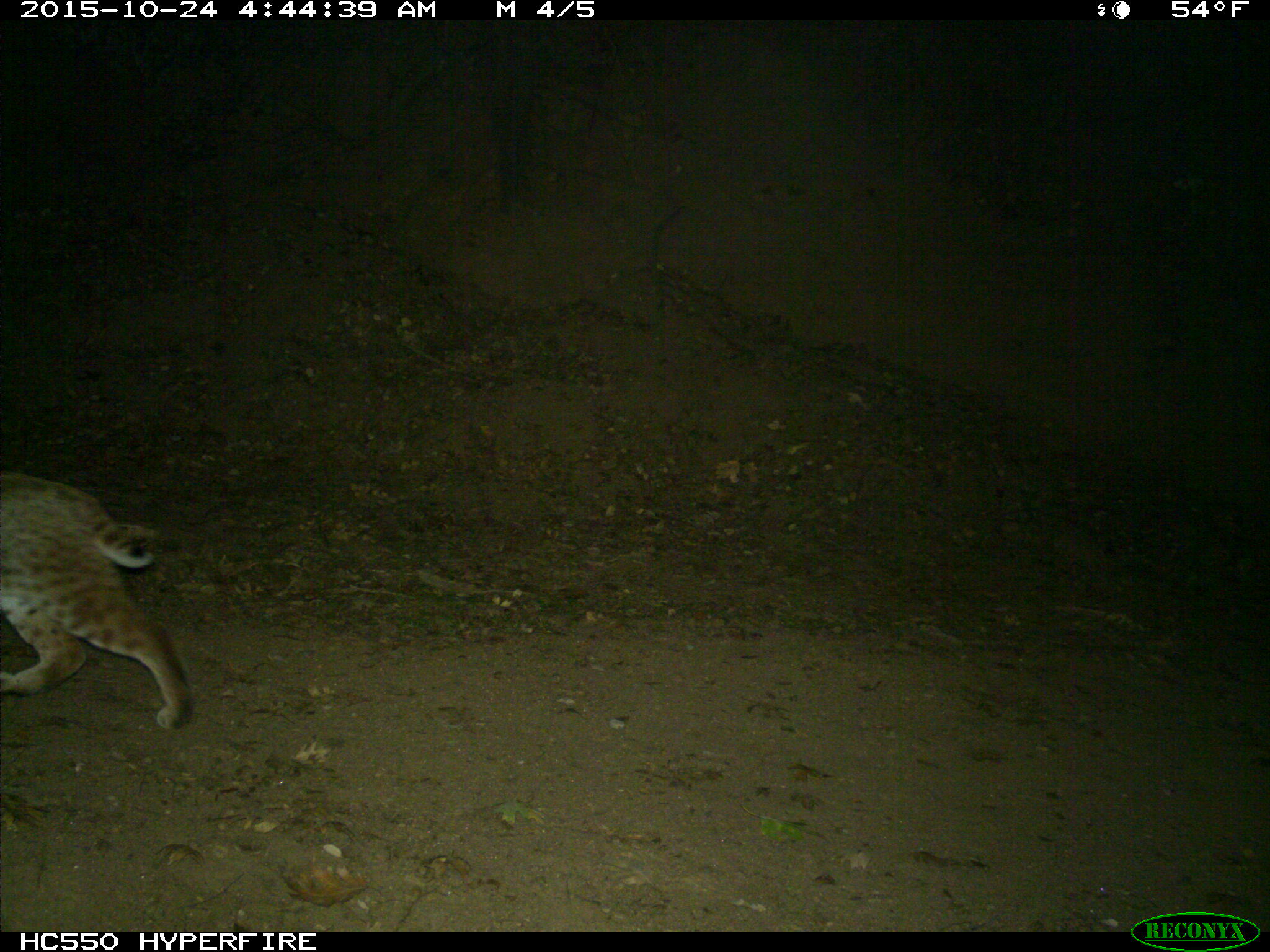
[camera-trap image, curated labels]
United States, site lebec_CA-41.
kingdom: Animalia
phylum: Chordata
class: Mammalia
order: Carnivora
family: Felidae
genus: Lynx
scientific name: Lynx rufus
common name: bobcat